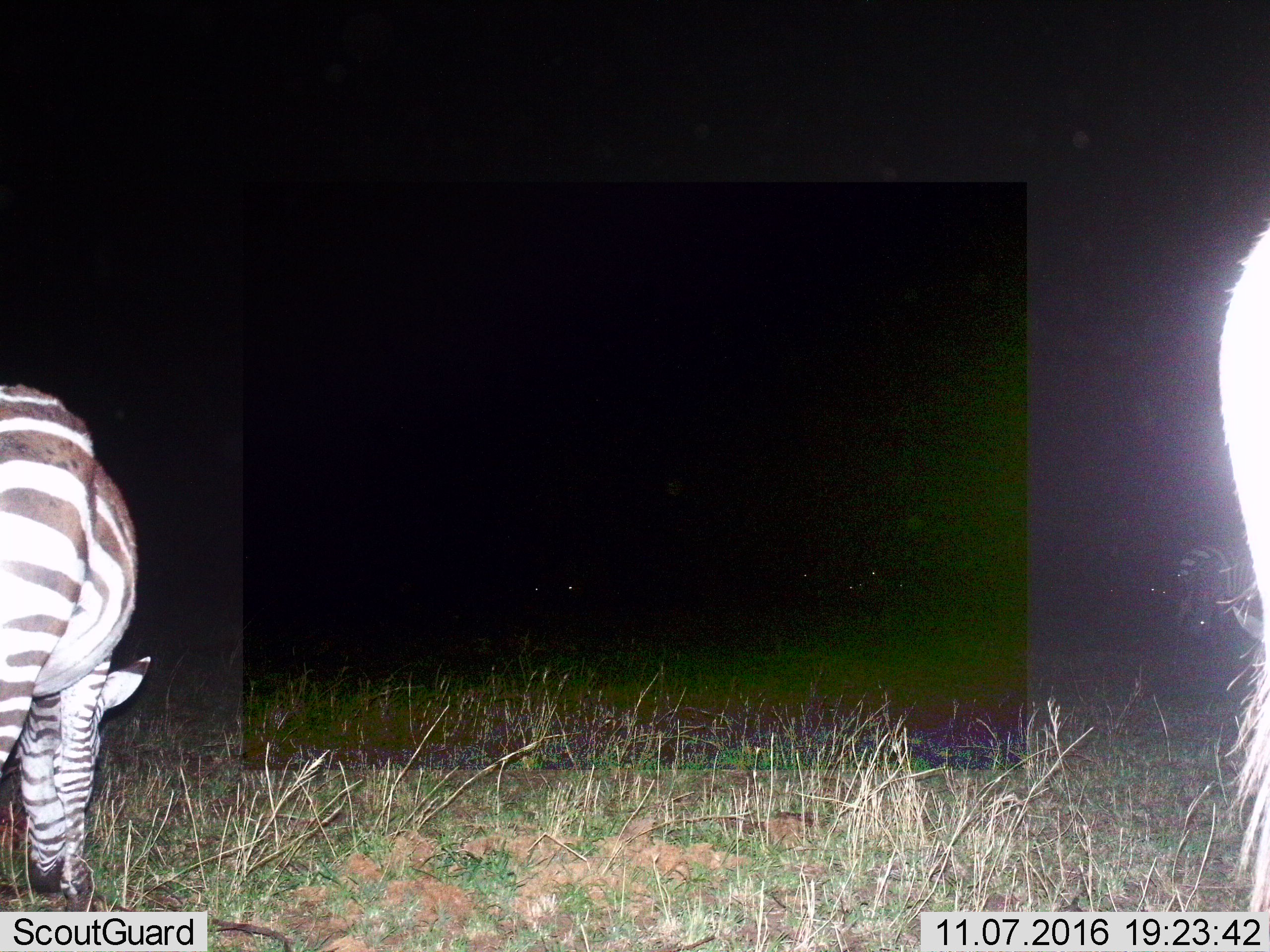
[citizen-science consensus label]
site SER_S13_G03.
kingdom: Animalia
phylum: Chordata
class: Mammalia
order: Perissodactyla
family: Equidae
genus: Equus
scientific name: Equus quagga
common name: plains zebra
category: zebraplains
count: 2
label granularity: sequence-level